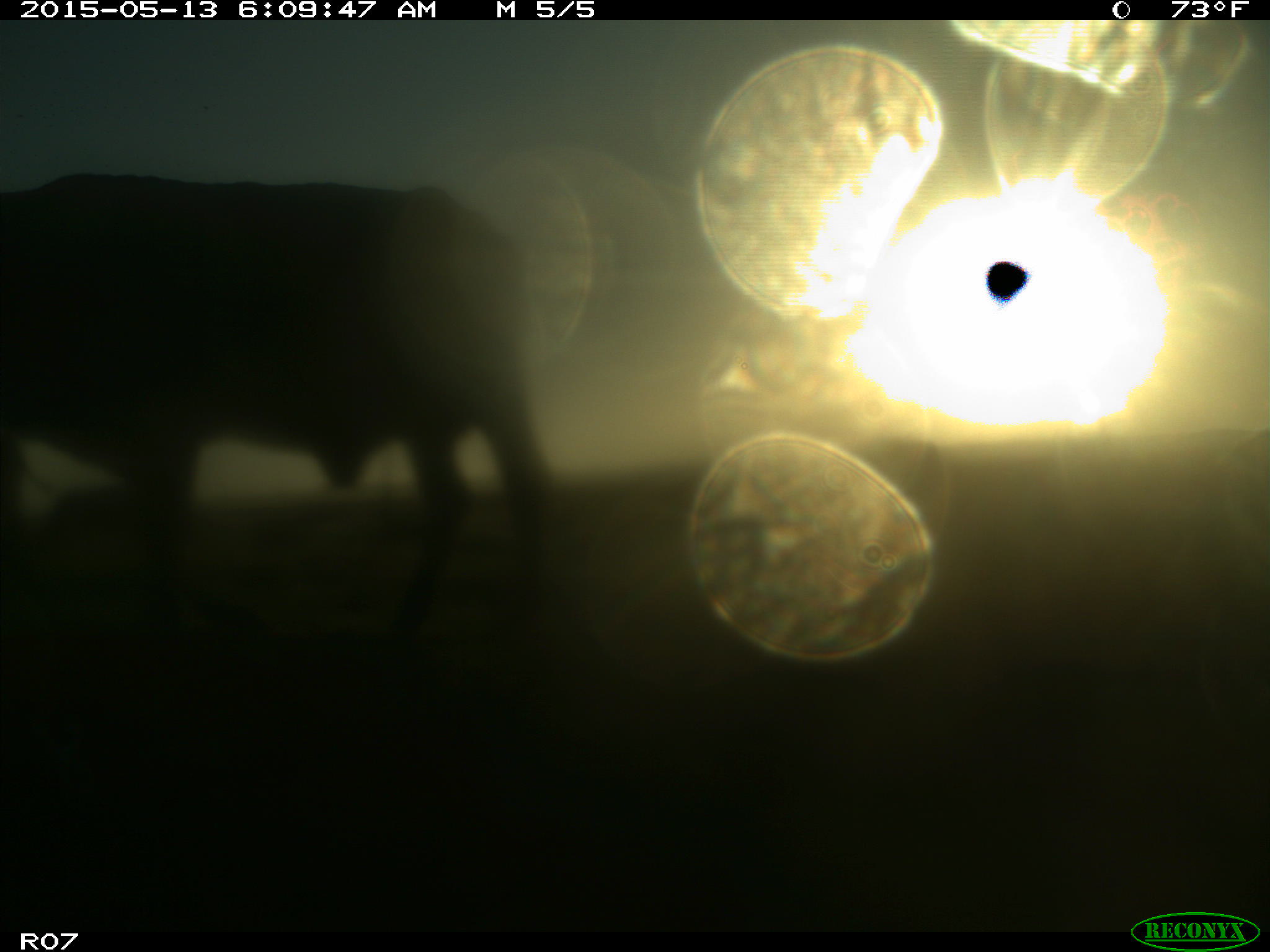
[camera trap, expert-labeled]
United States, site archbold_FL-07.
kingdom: Animalia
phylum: Chordata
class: Mammalia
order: Artiodactyla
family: Bovidae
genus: Bos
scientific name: Bos taurus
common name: domestic cow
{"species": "Bos taurus (domestic cow)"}